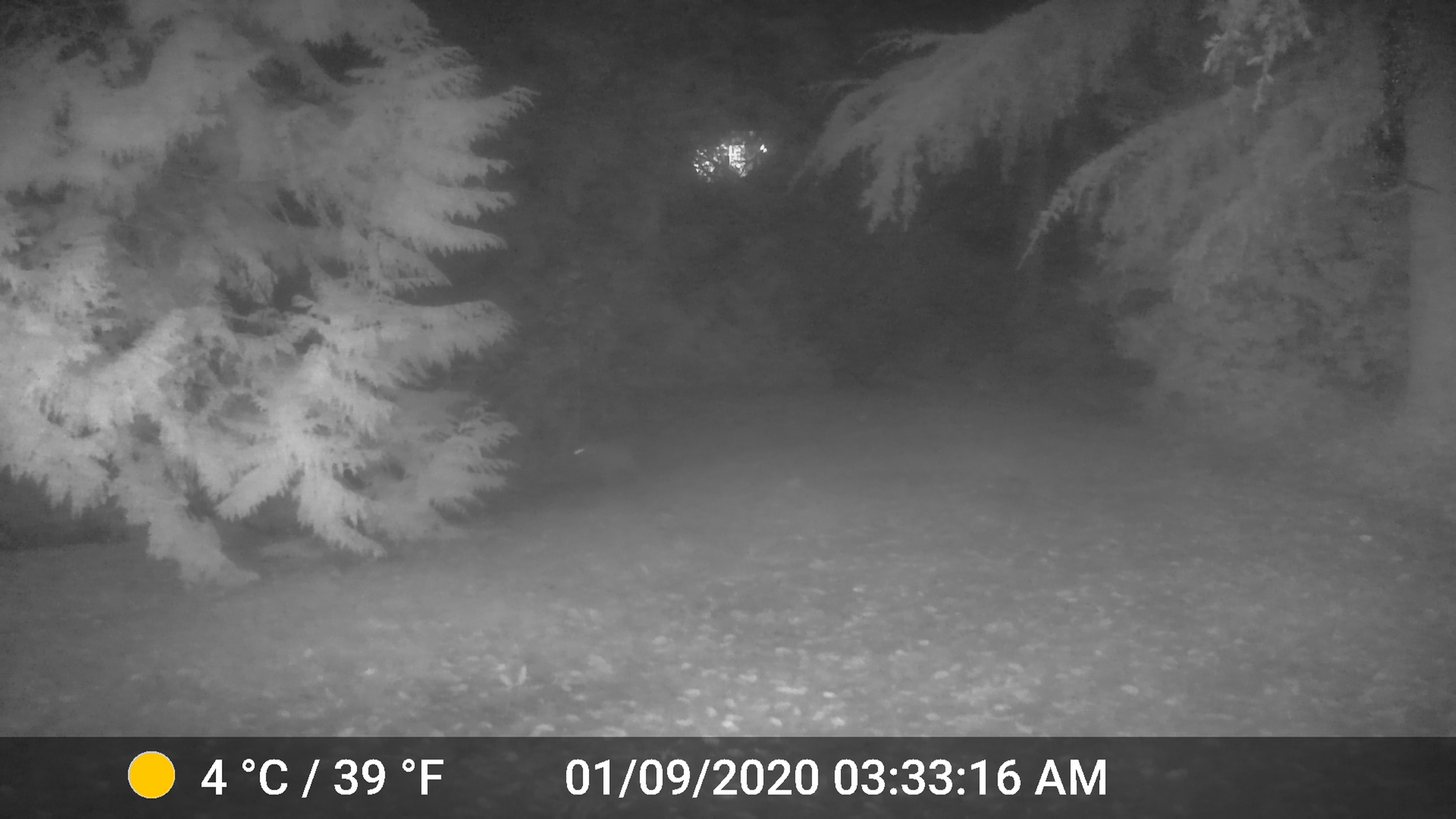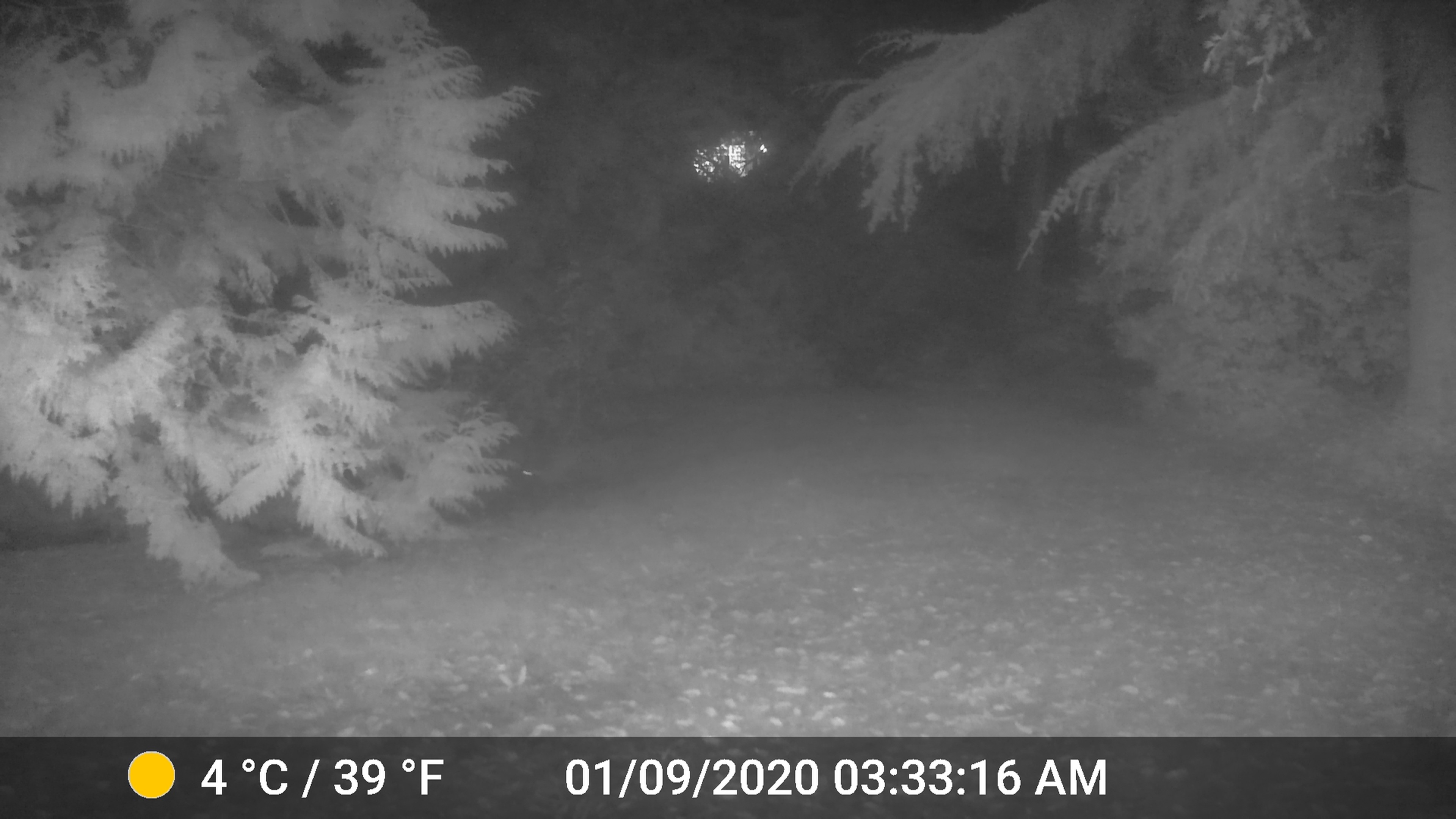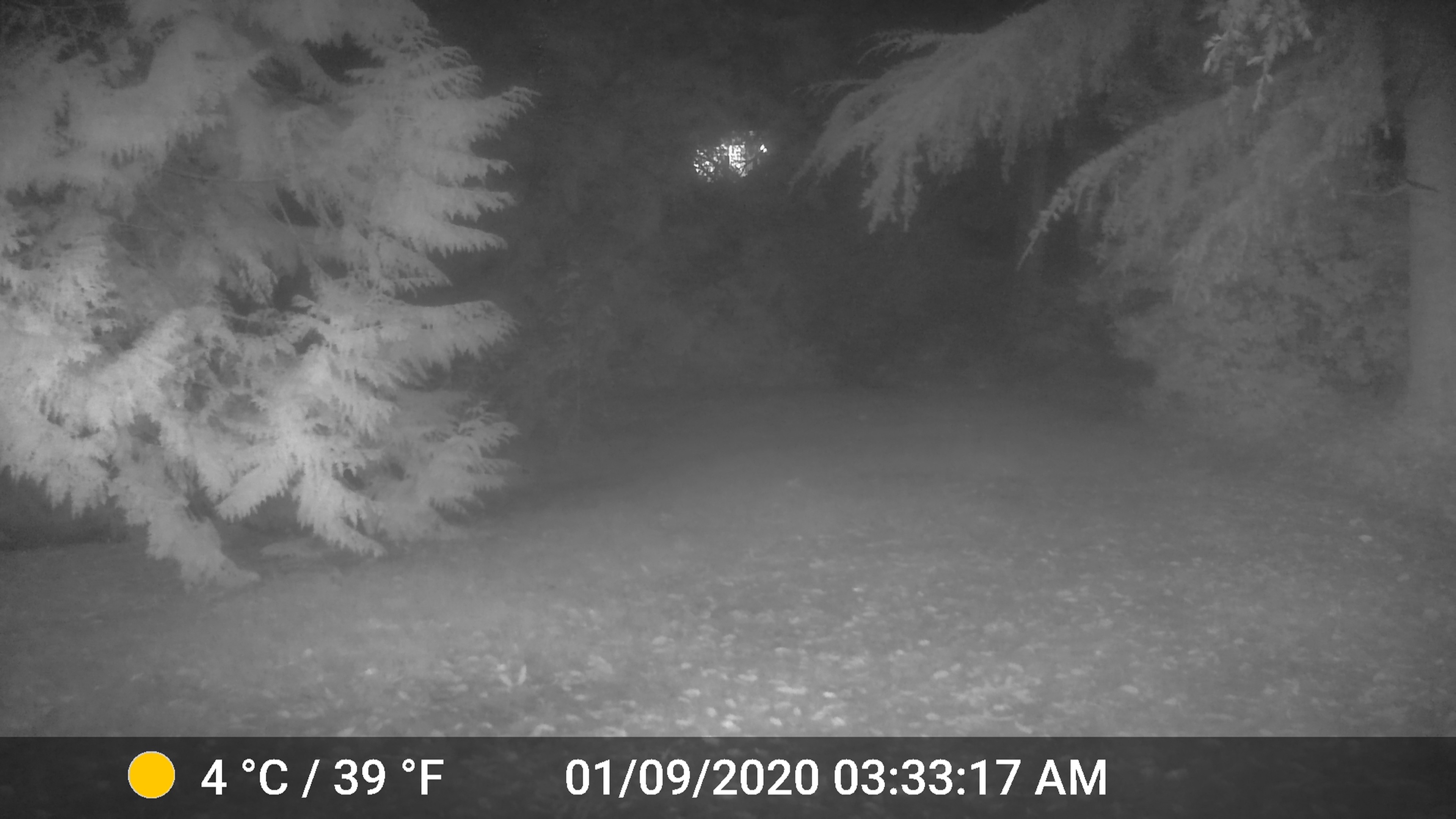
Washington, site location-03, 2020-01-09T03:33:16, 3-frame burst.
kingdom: Animalia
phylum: Chordata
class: Mammalia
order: Carnivora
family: Procyonidae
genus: Procyon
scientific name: Procyon lotor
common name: common raccoon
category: raccoon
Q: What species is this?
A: Raccoon (common raccoon) (Procyon lotor).